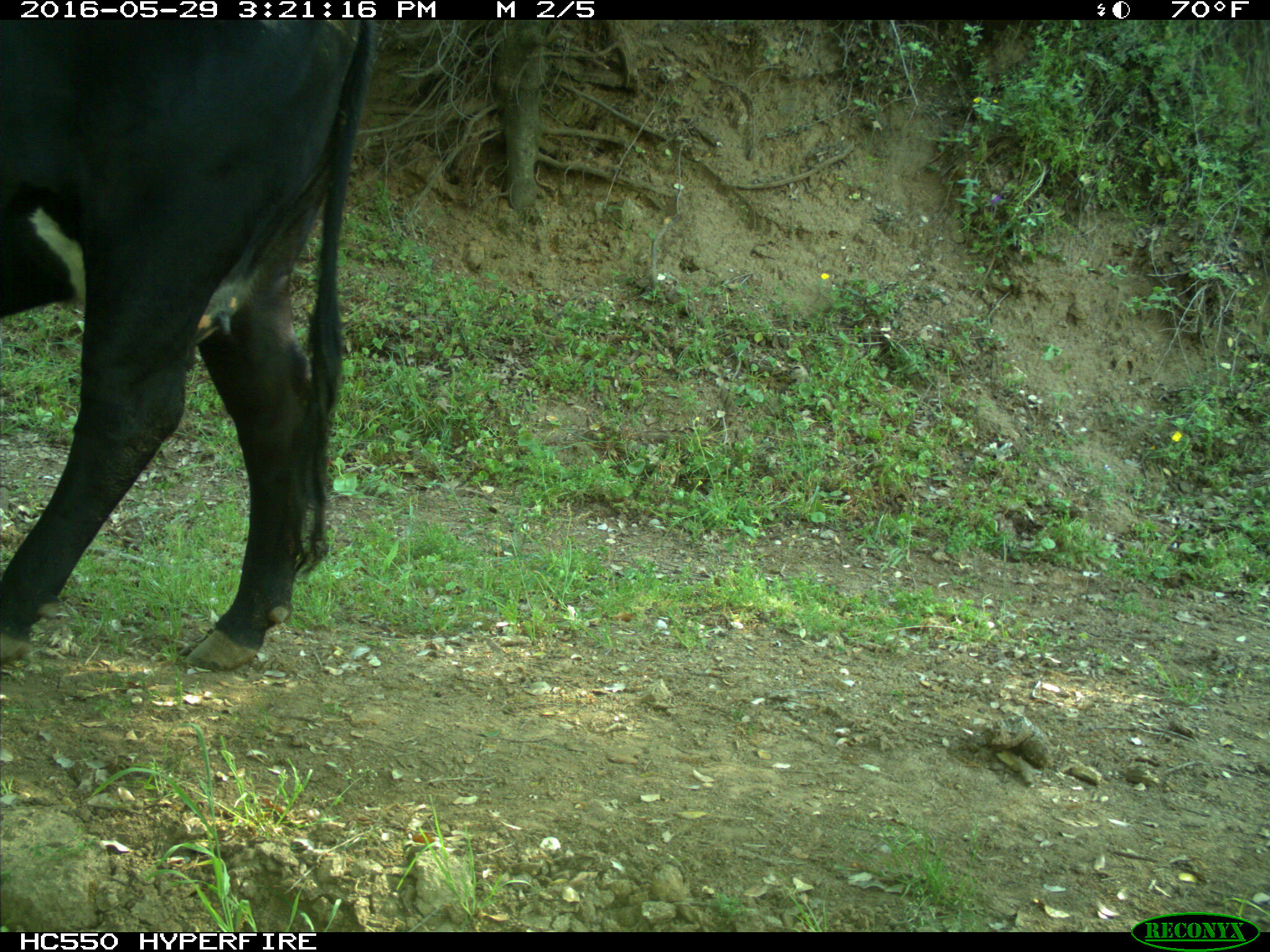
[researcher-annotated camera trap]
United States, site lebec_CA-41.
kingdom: Animalia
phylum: Chordata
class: Mammalia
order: Artiodactyla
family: Bovidae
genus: Bos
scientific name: Bos taurus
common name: domestic cow